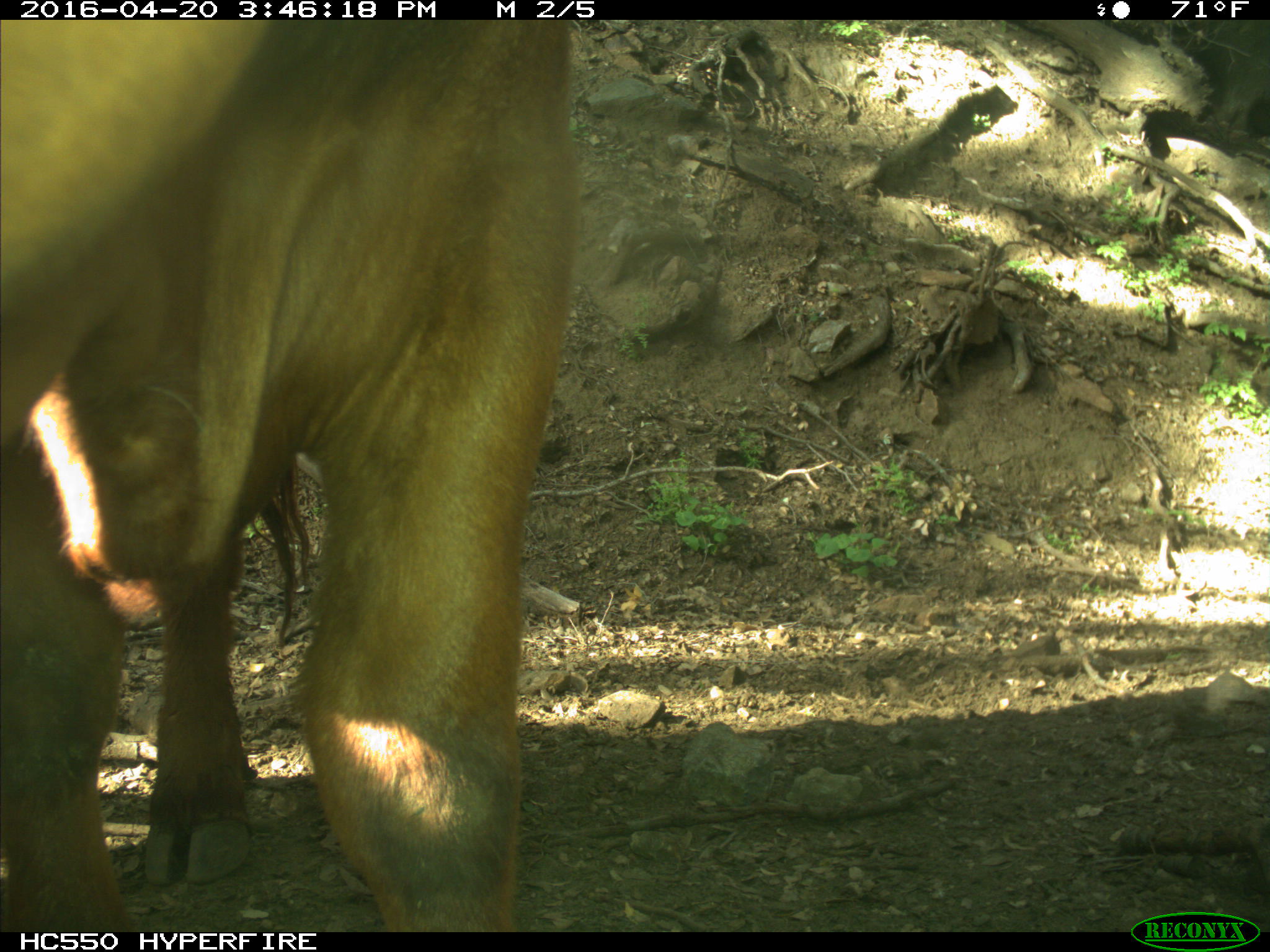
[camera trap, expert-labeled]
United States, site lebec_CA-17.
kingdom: Animalia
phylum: Chordata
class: Mammalia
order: Artiodactyla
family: Bovidae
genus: Bos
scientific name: Bos taurus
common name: domestic cow